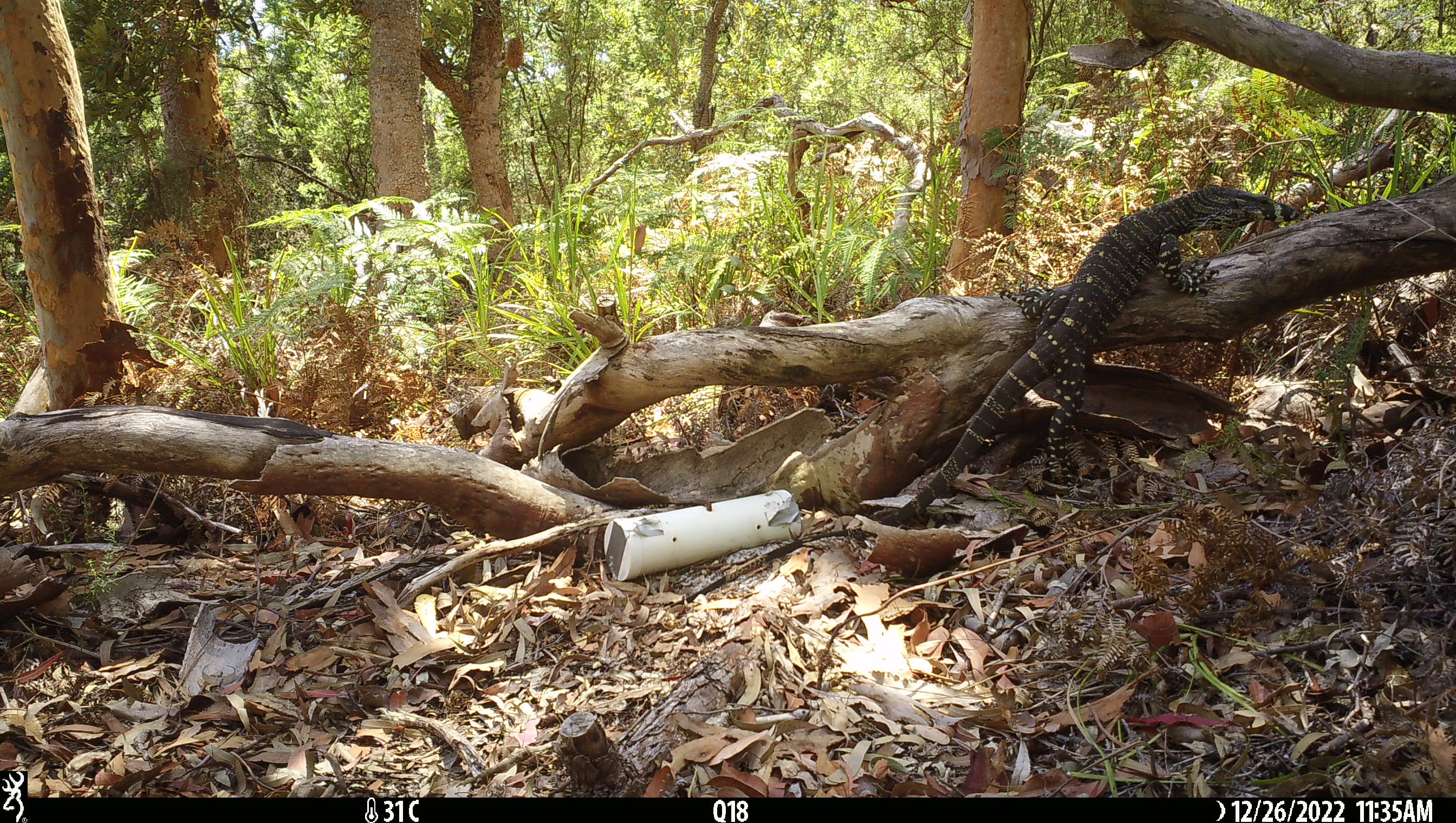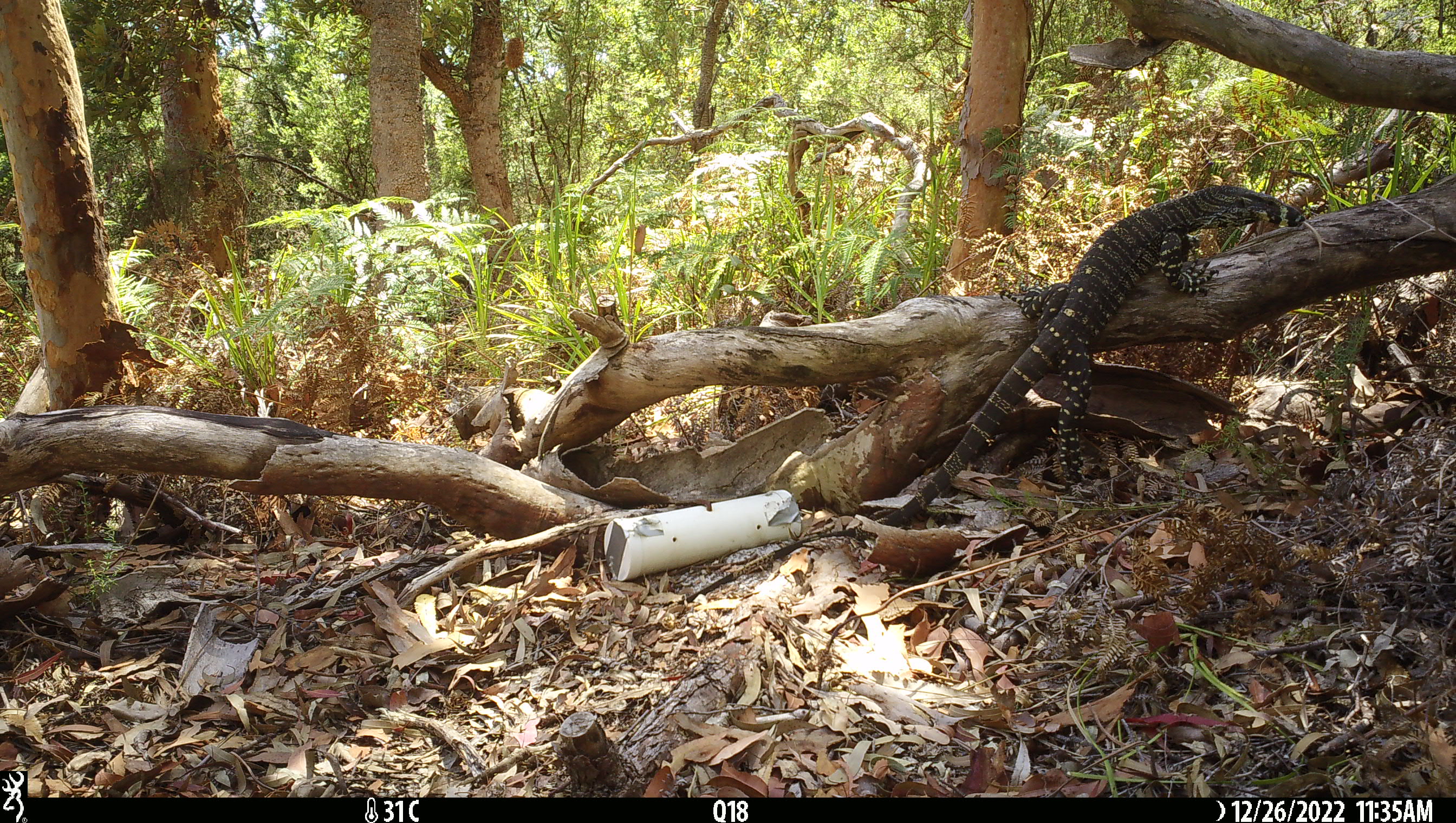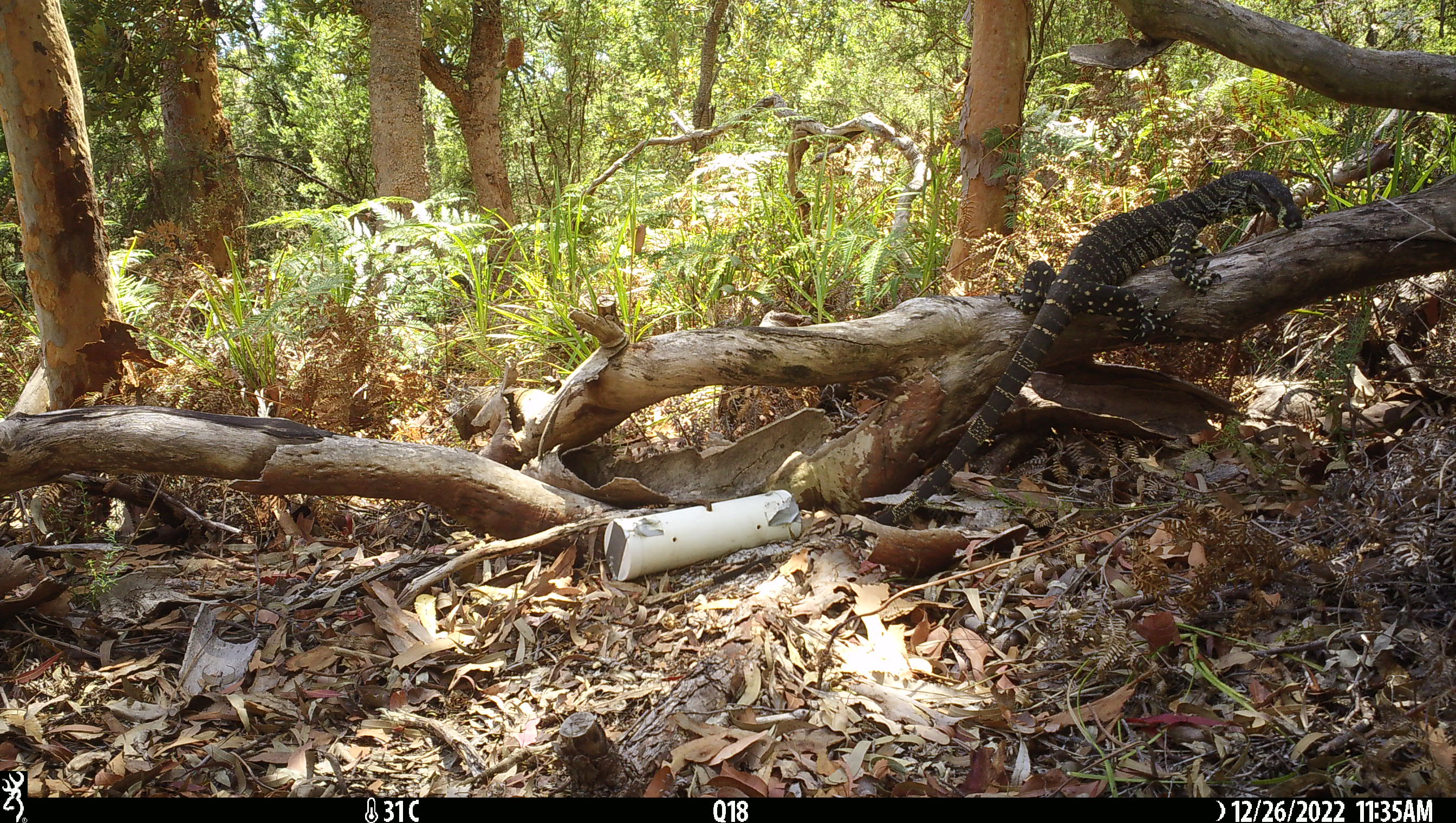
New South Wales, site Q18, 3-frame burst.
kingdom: Animalia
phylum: Chordata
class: Reptilia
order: Squamata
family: Varanidae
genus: Varanus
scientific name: Varanus varius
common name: lace monitor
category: goanna